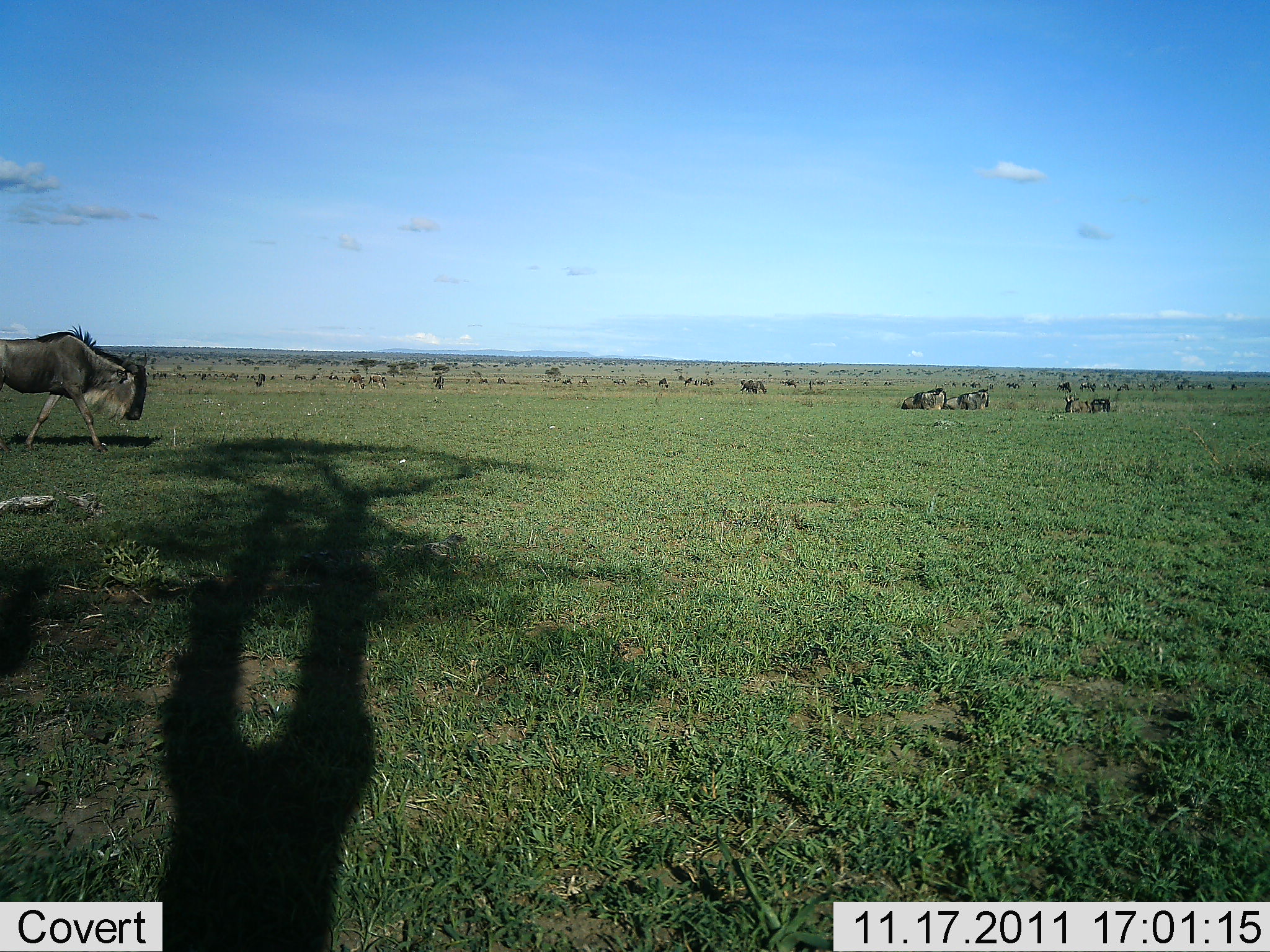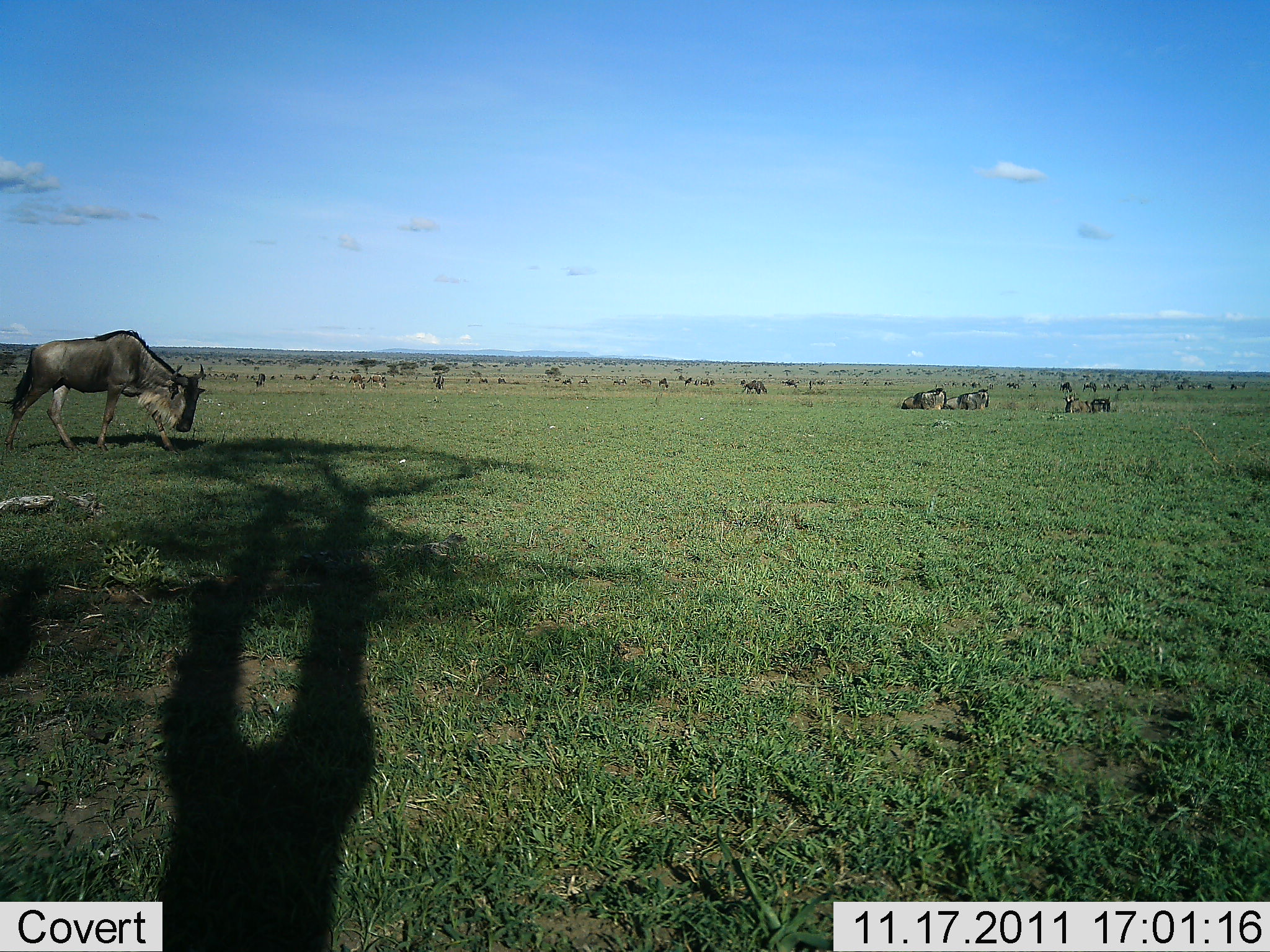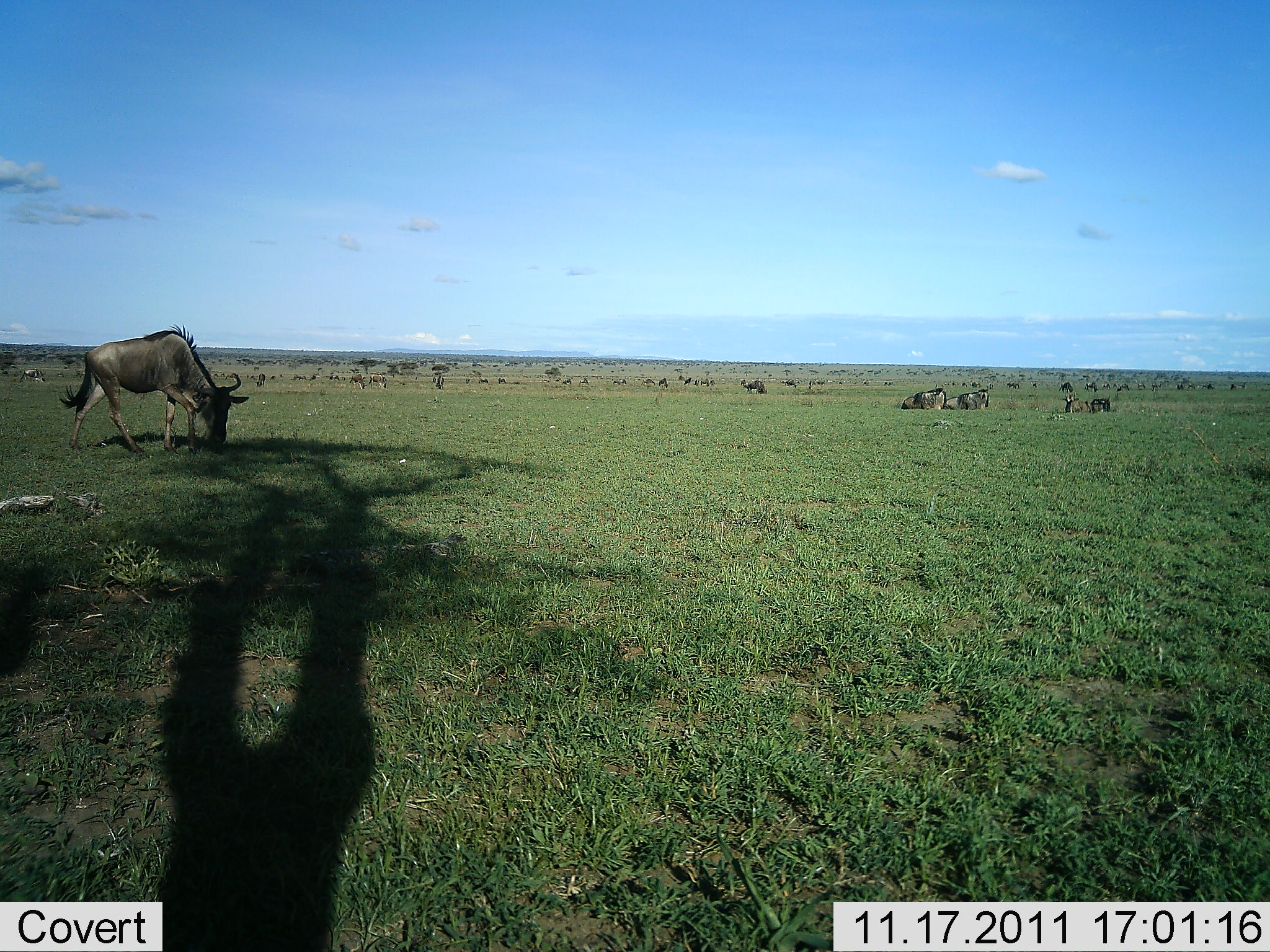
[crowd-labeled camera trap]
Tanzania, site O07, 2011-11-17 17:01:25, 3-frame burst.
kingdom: Animalia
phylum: Chordata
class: Mammalia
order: Artiodactyla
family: Bovidae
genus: Connochaetes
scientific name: Connochaetes taurinus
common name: blue wildebeest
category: wildebeest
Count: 11-50.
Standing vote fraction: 38%.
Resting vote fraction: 54%.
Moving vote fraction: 69%.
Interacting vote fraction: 0%.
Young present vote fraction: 0%.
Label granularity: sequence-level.